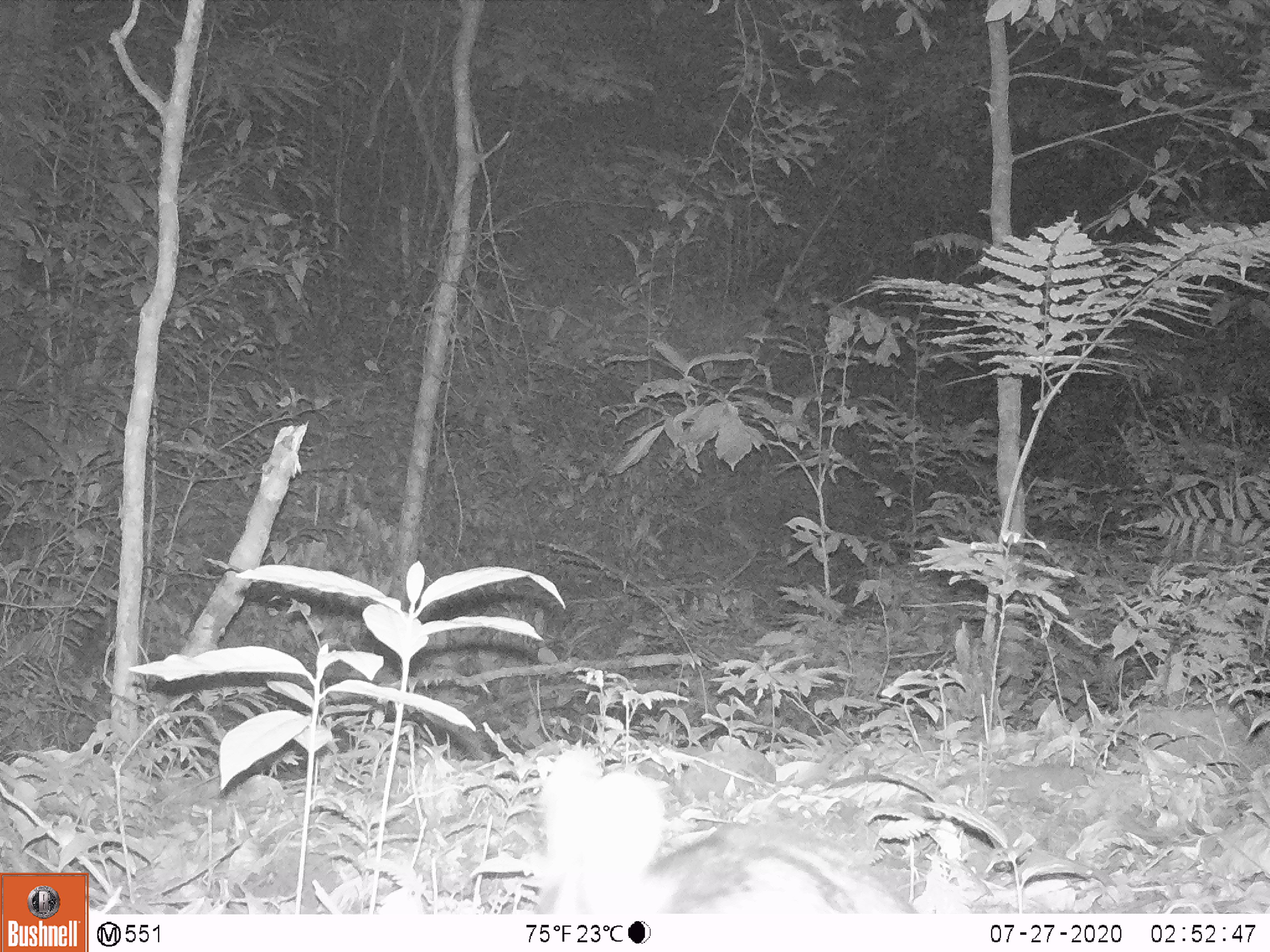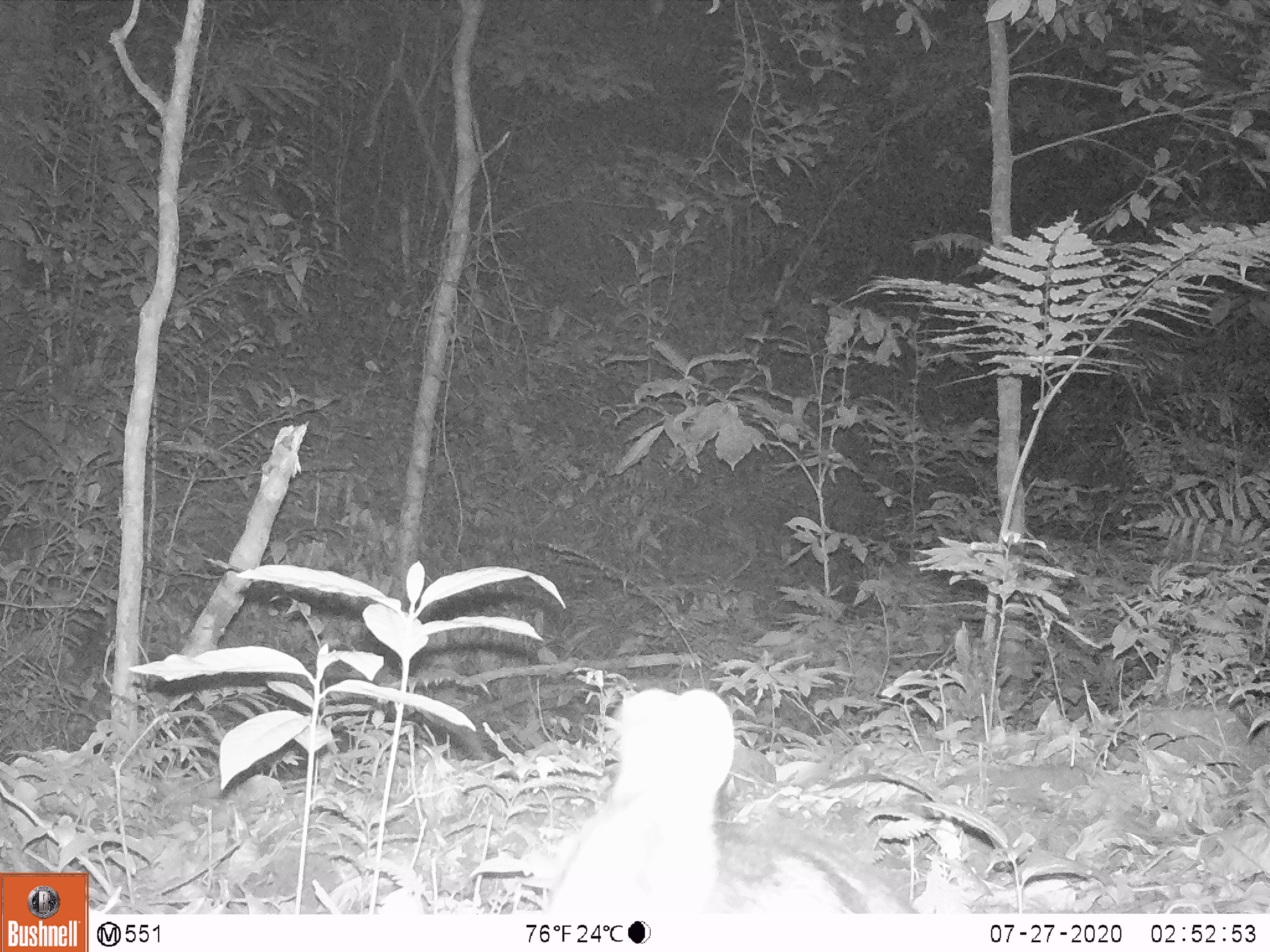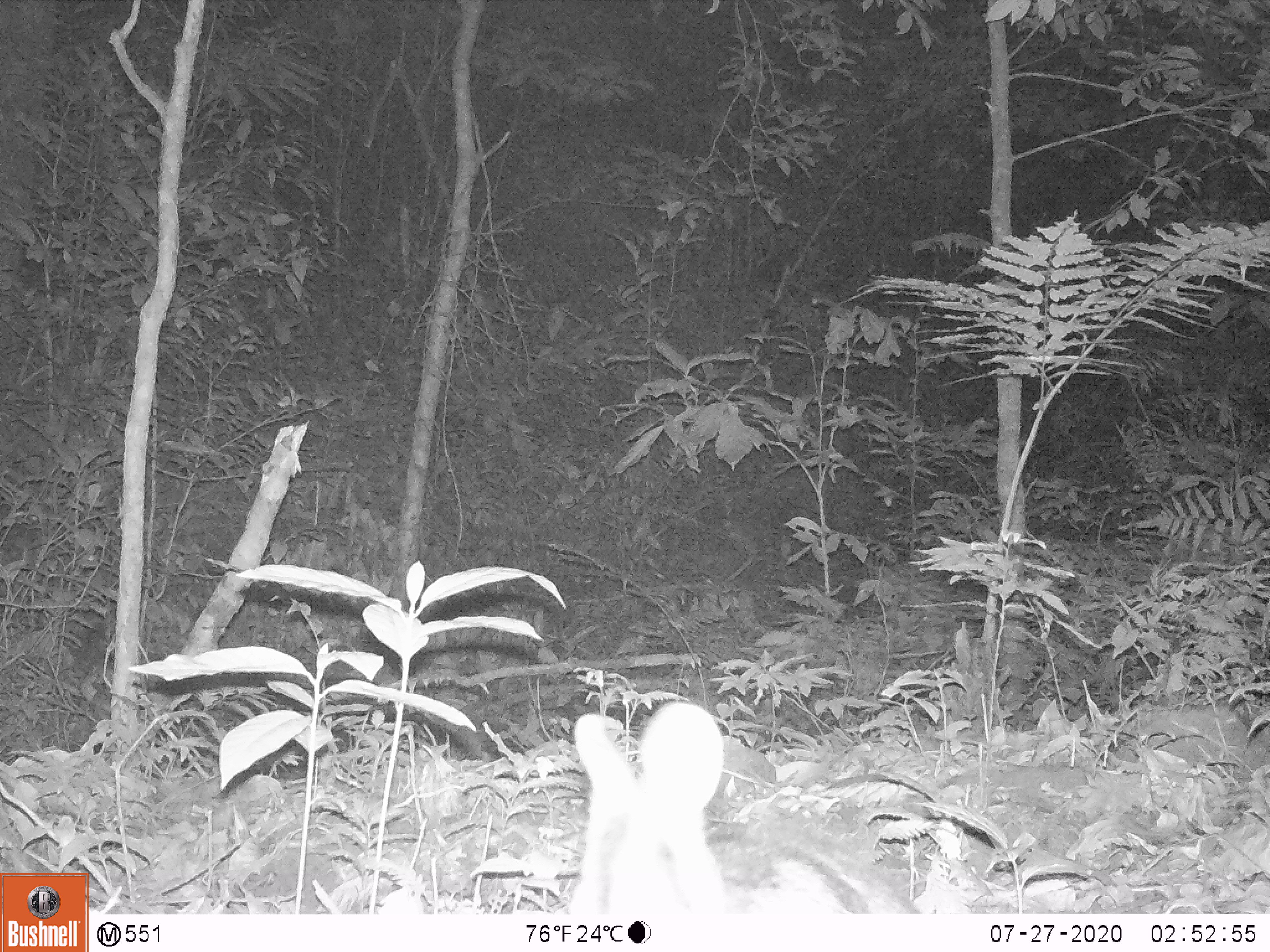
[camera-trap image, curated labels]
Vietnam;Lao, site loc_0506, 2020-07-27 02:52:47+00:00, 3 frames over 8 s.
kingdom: Animalia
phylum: Chordata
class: Mammalia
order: Lagomorpha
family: Leporidae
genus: Nesolagus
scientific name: Nesolagus timminsi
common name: annamite striped rabbit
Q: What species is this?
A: Annamite striped rabbit (Nesolagus timminsi).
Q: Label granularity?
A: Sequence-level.